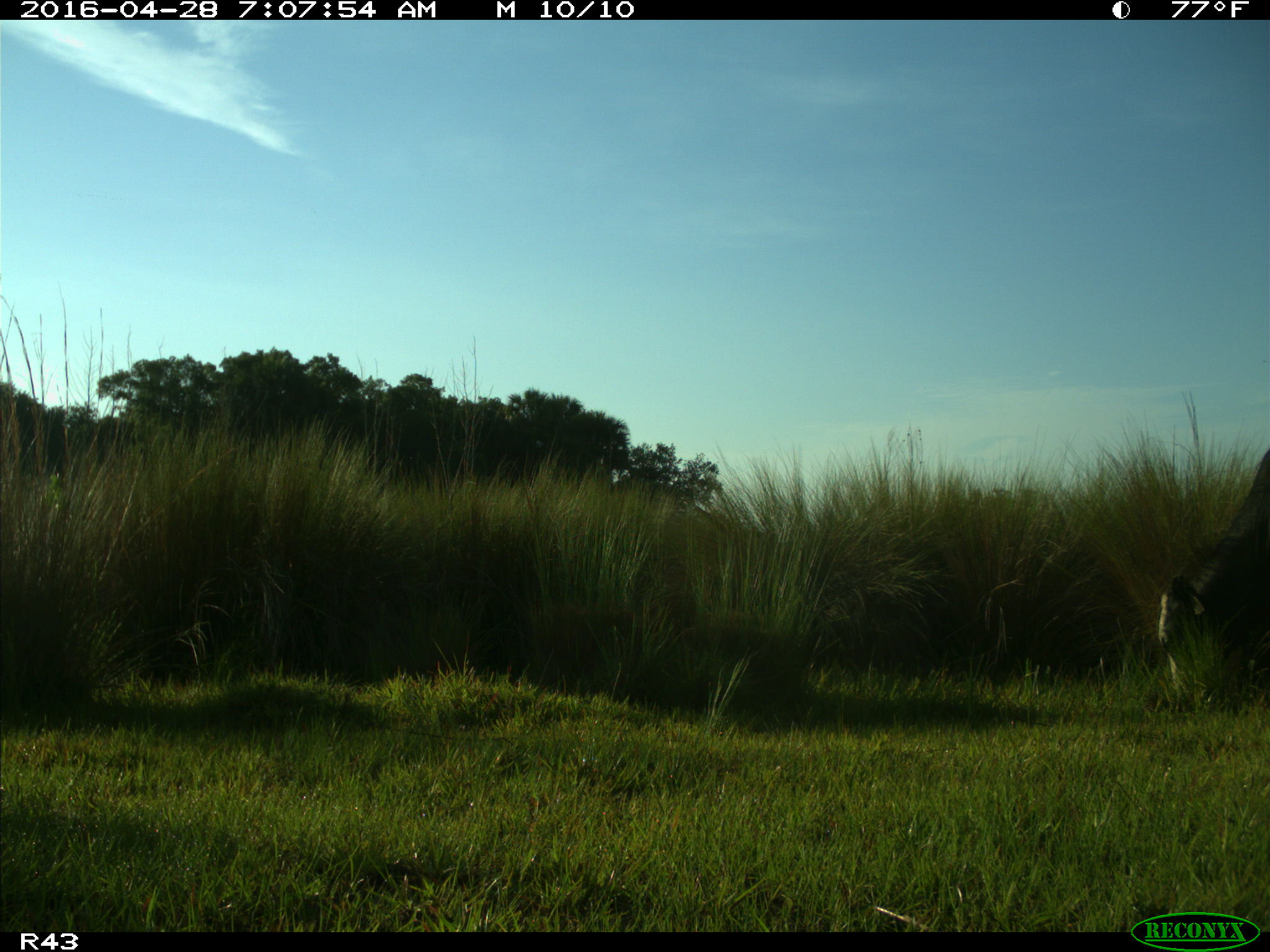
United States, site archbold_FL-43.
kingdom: Animalia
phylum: Chordata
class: Mammalia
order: Artiodactyla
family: Bovidae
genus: Bos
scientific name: Bos taurus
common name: domestic cow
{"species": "Bos taurus (domestic cow)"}